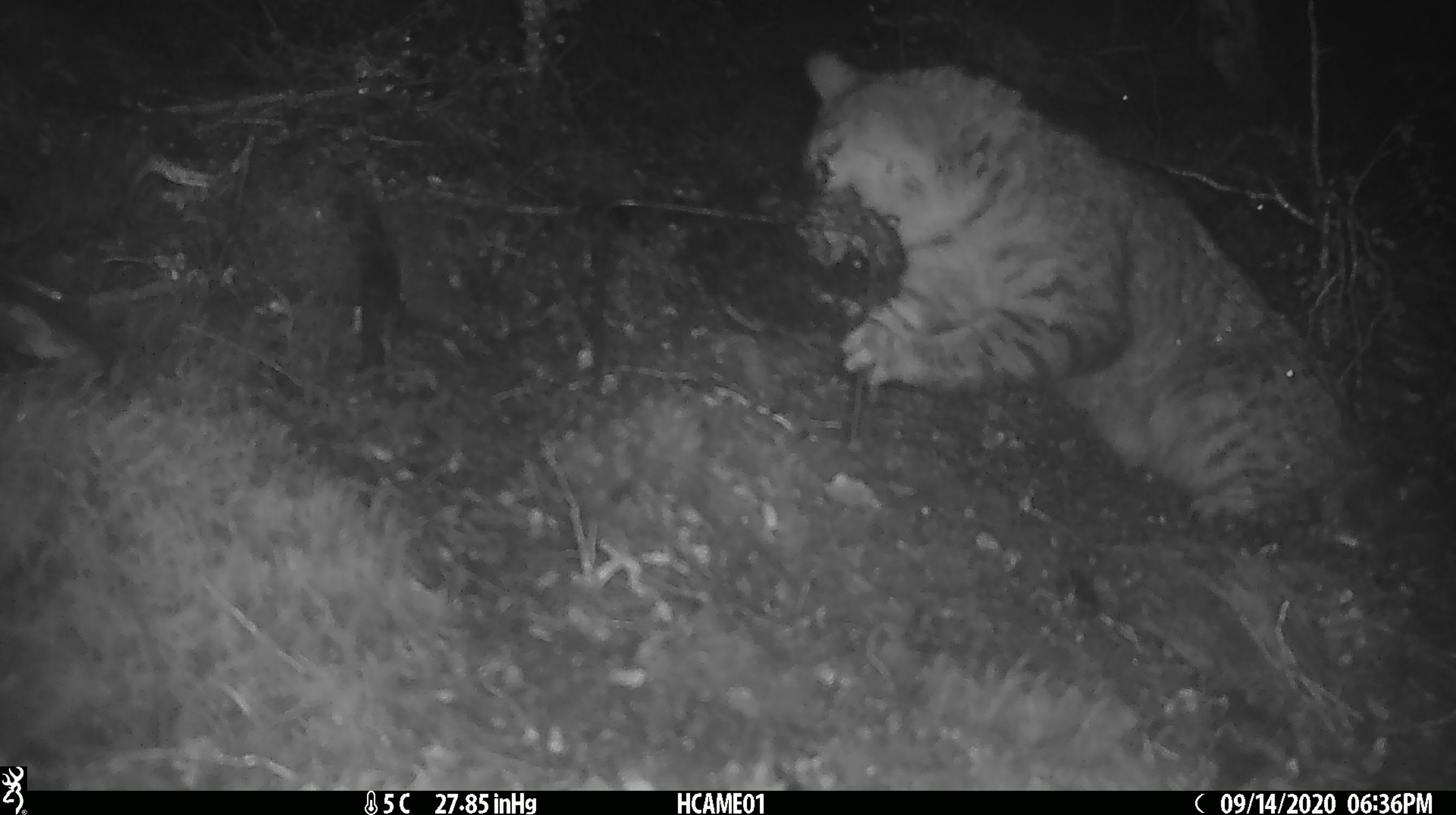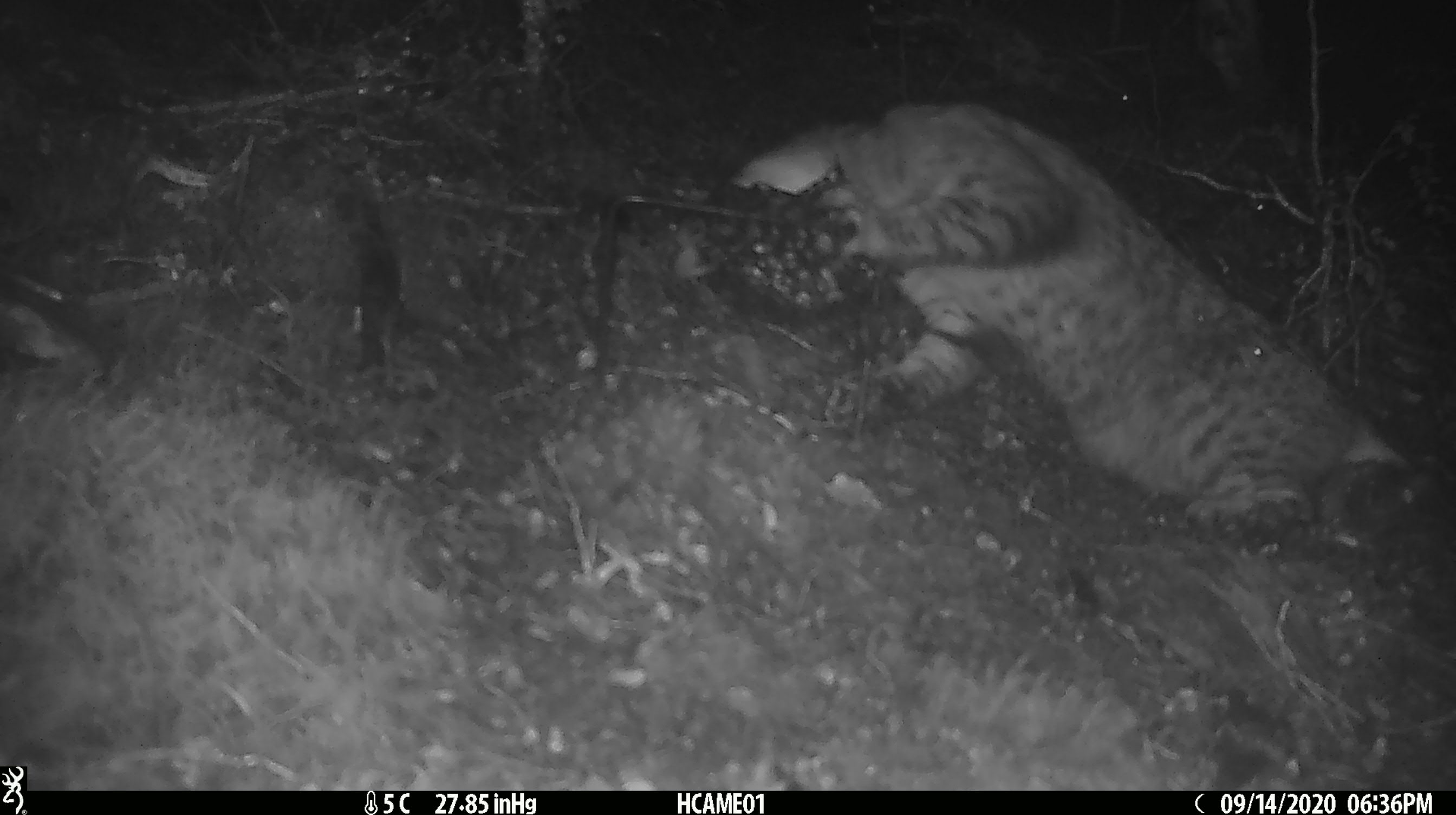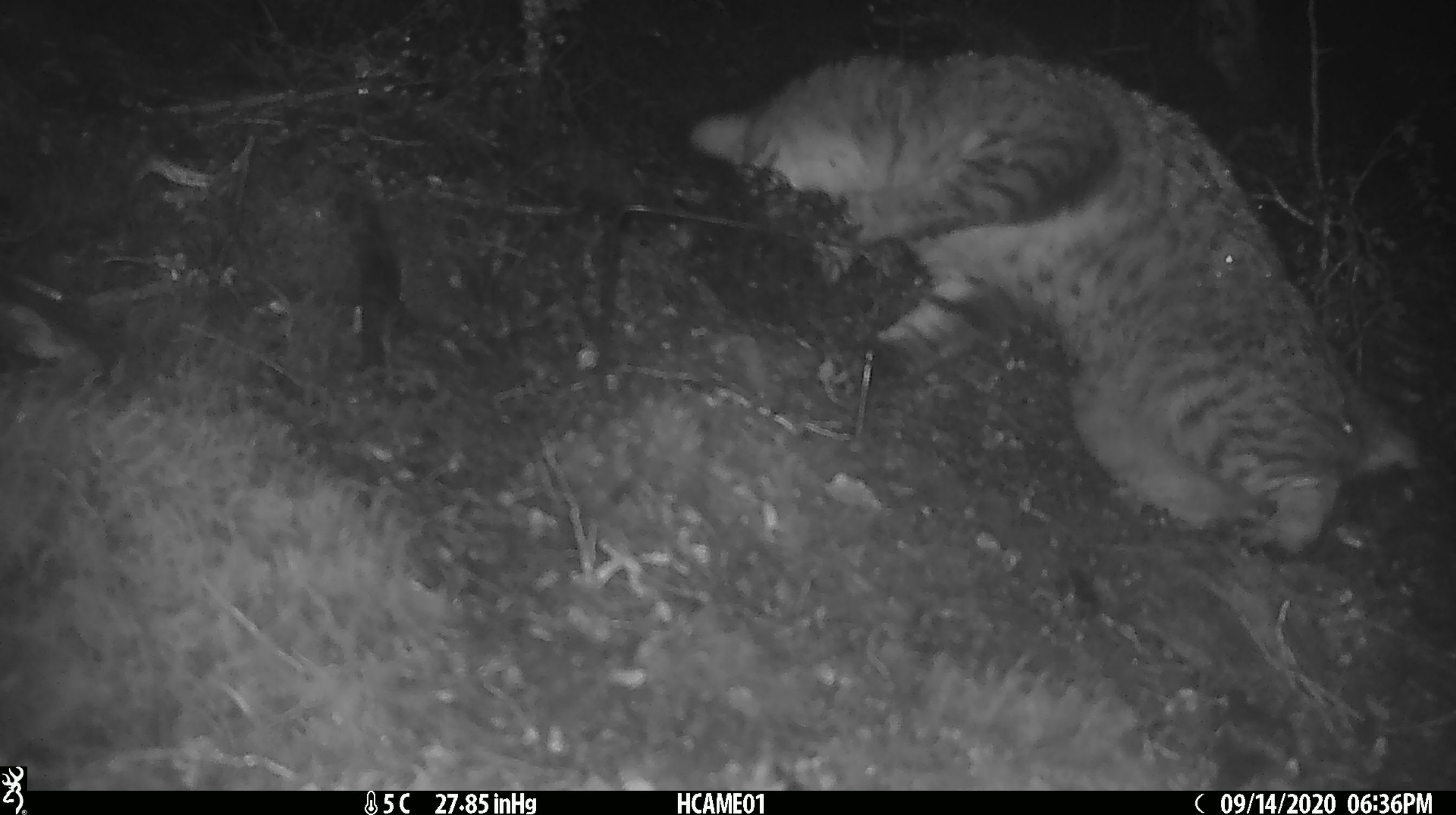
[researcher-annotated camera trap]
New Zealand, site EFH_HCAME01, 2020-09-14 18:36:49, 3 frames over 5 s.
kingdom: Animalia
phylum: Chordata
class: Mammalia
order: Carnivora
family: Felidae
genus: Felis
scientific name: Felis catus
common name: domestic cat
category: cat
Cat (domestic cat) (Felis catus).